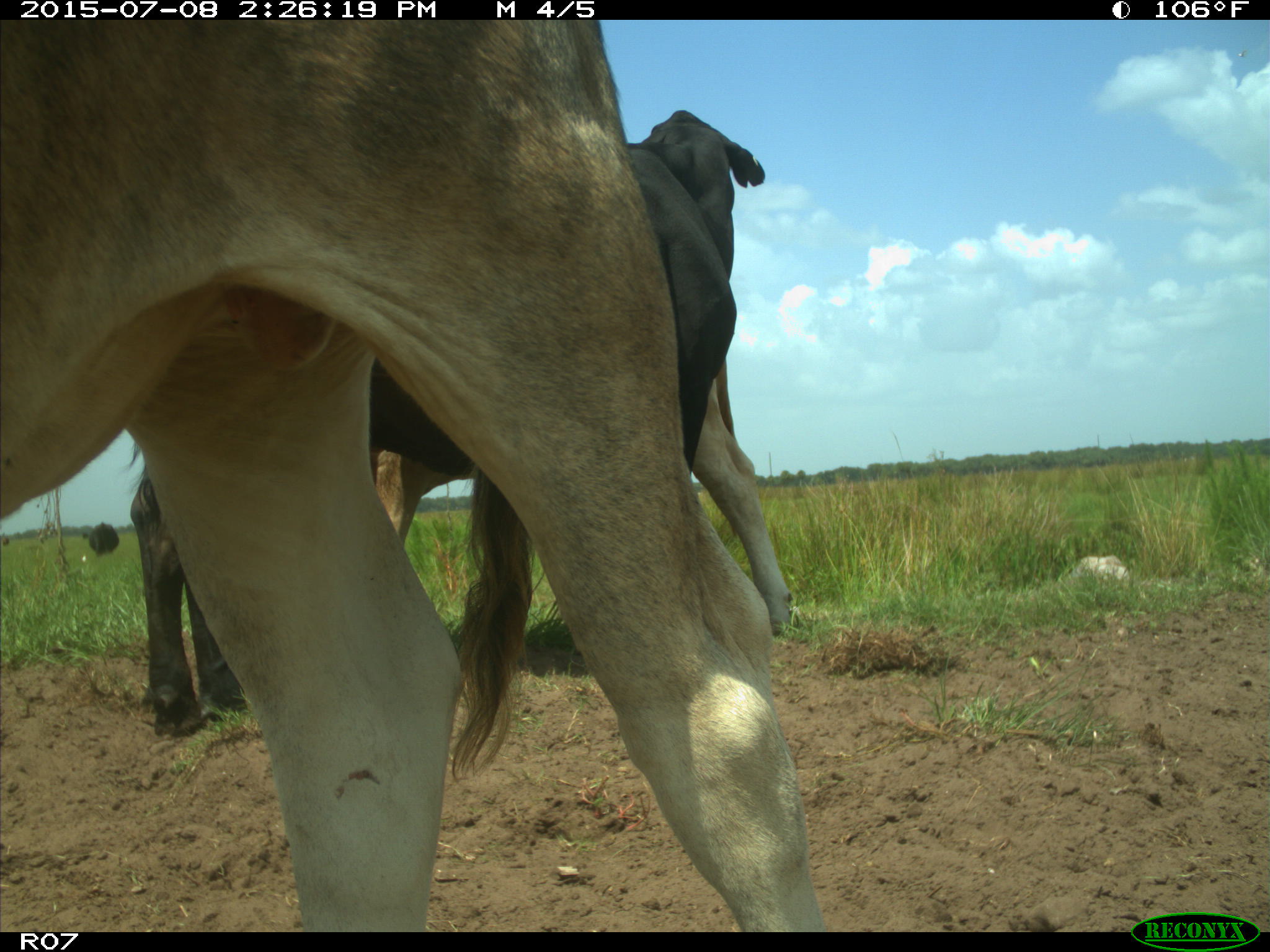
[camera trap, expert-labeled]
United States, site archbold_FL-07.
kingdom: Animalia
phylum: Chordata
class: Mammalia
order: Artiodactyla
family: Bovidae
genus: Bos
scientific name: Bos taurus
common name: domestic cow